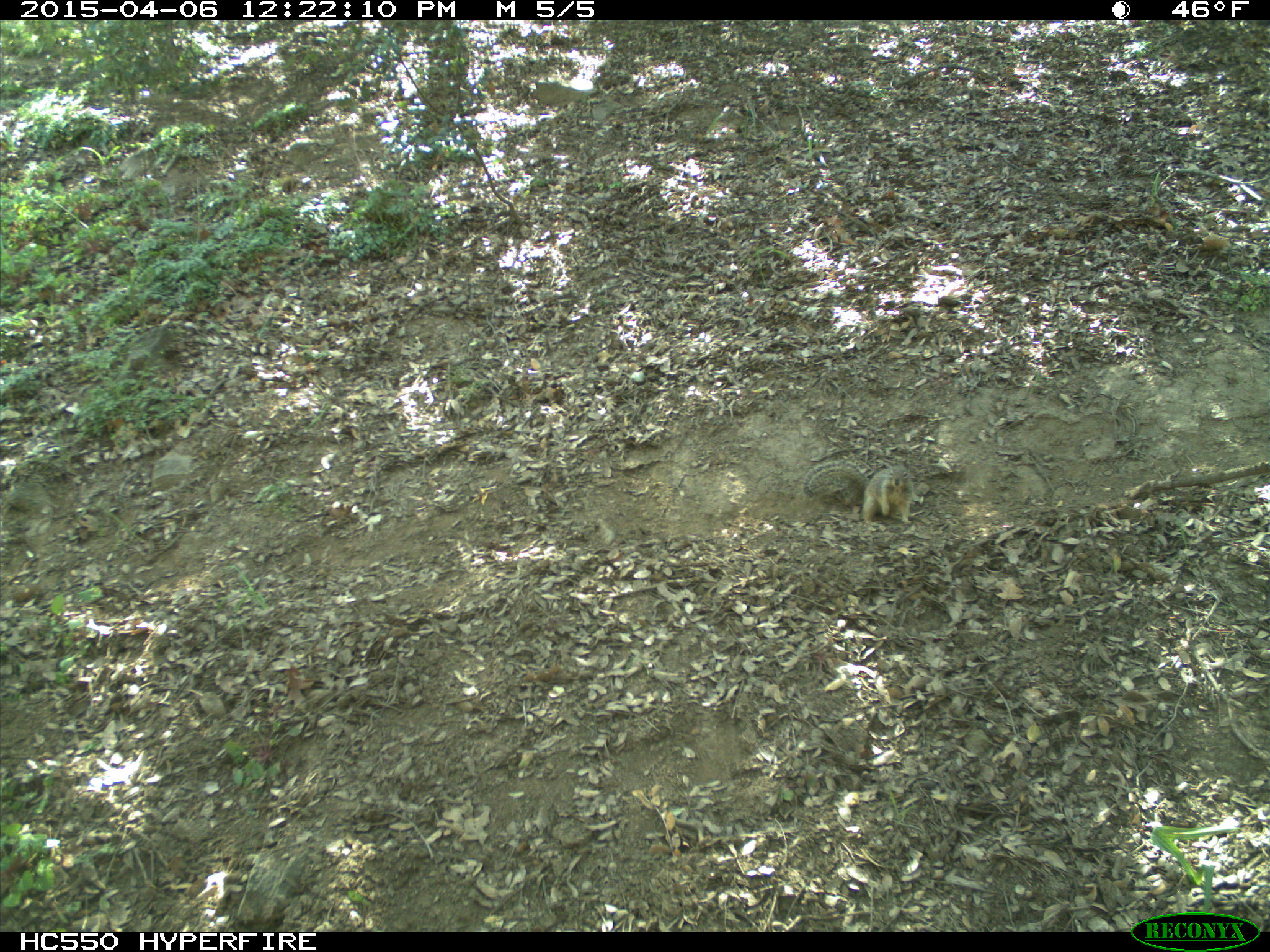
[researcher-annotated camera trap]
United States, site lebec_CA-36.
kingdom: Animalia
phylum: Chordata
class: Mammalia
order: Rodentia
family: Sciuridae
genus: Otospermophilus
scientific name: Otospermophilus beecheyi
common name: california ground squirrel